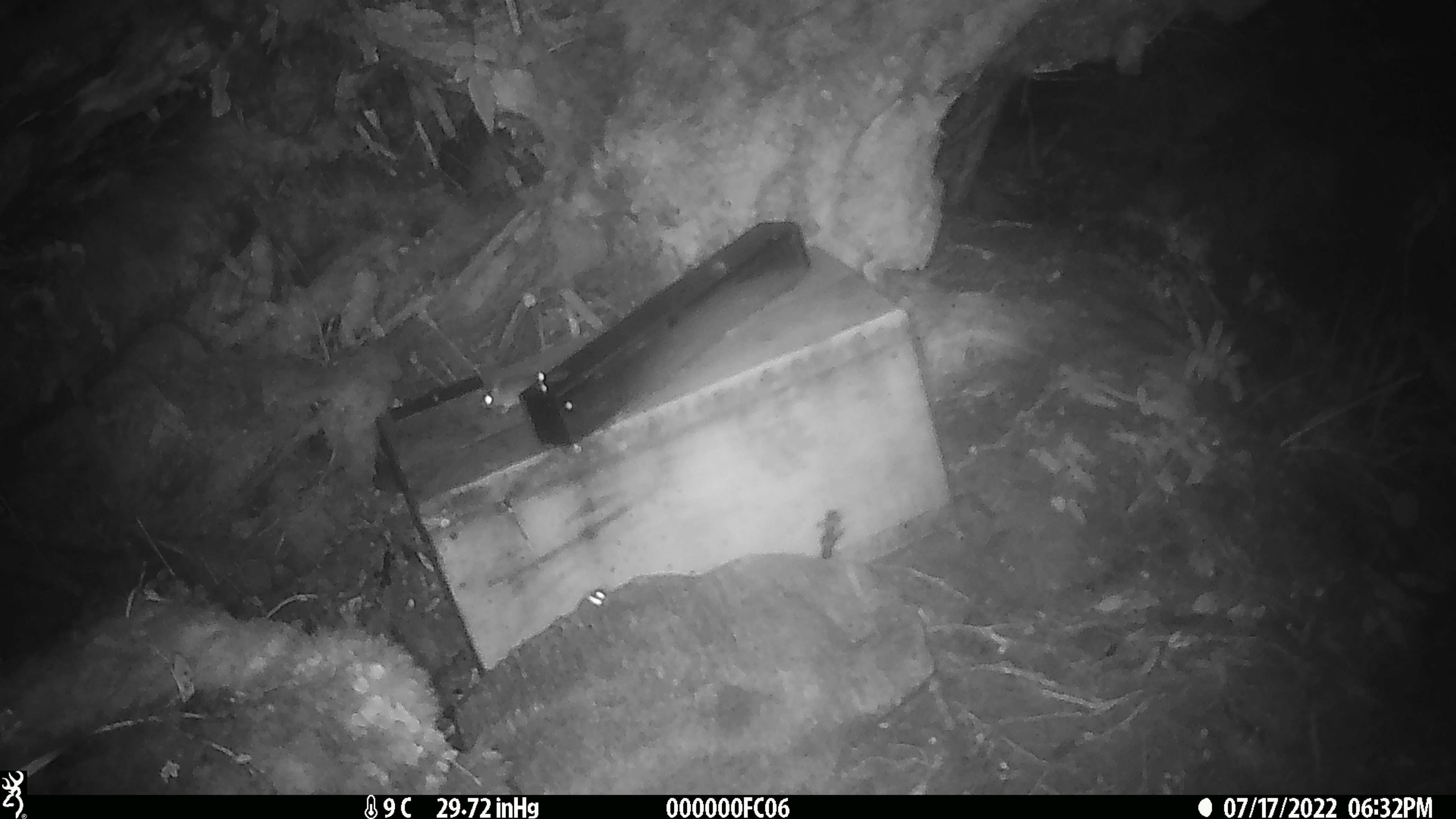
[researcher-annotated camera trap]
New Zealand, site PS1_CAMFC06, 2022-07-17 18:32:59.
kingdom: Animalia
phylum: Chordata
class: Mammalia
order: Rodentia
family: Muridae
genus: Mus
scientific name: Mus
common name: mouse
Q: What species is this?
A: Mouse (Mus).